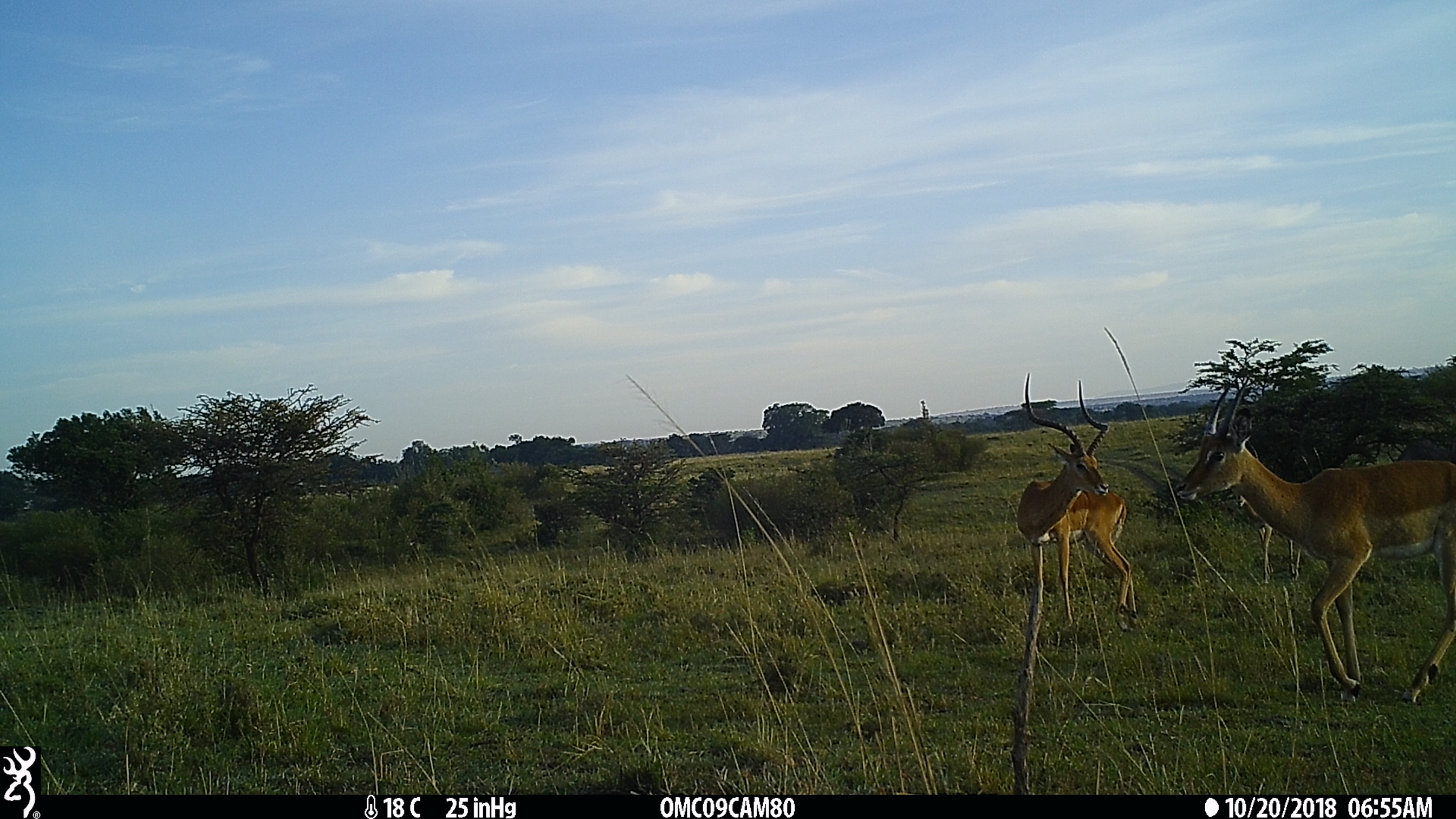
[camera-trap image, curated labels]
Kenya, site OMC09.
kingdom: Animalia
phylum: Chordata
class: Mammalia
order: Artiodactyla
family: Bovidae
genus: Aepyceros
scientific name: Aepyceros melampus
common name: impala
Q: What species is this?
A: Impala (Aepyceros melampus).